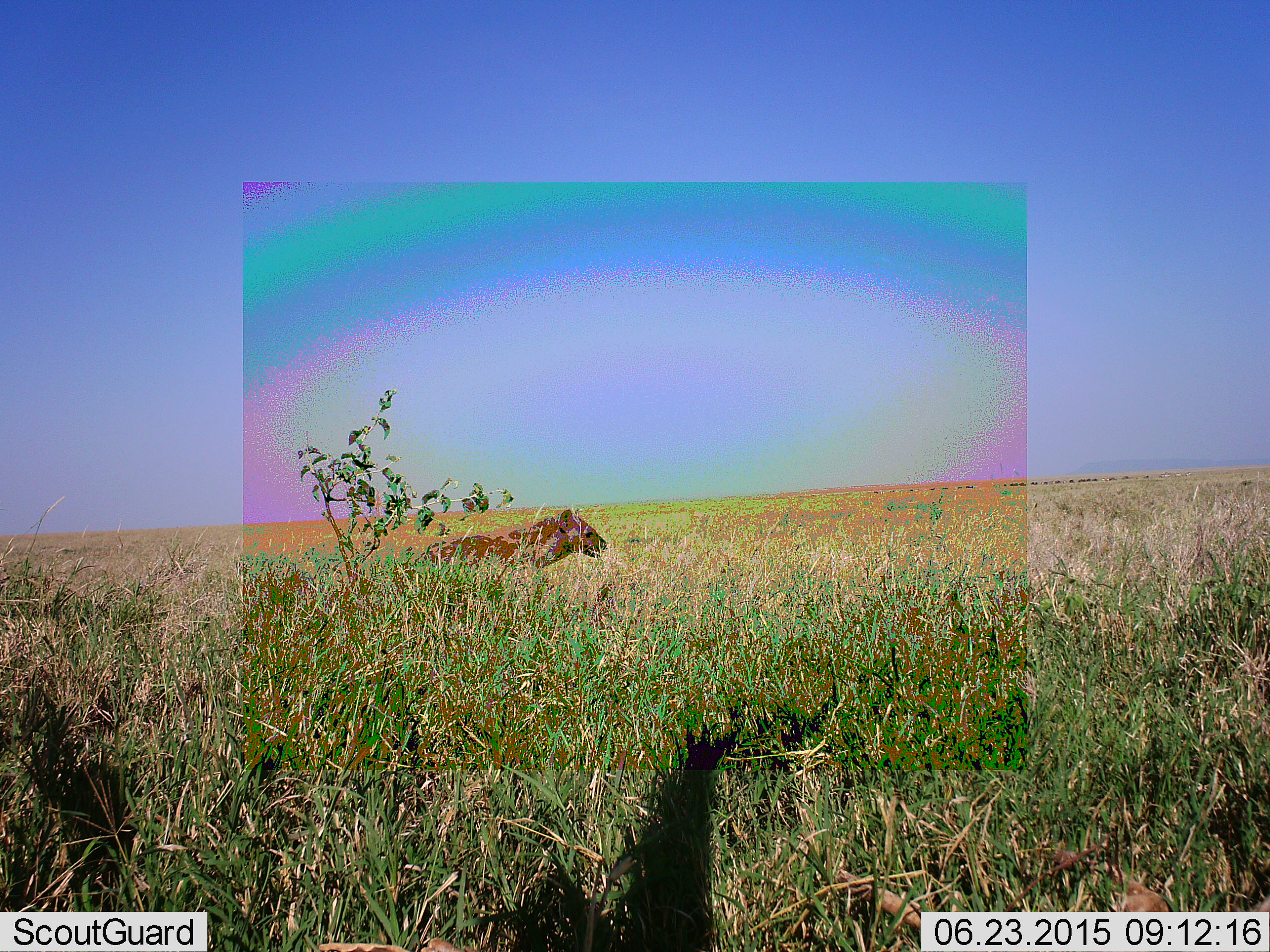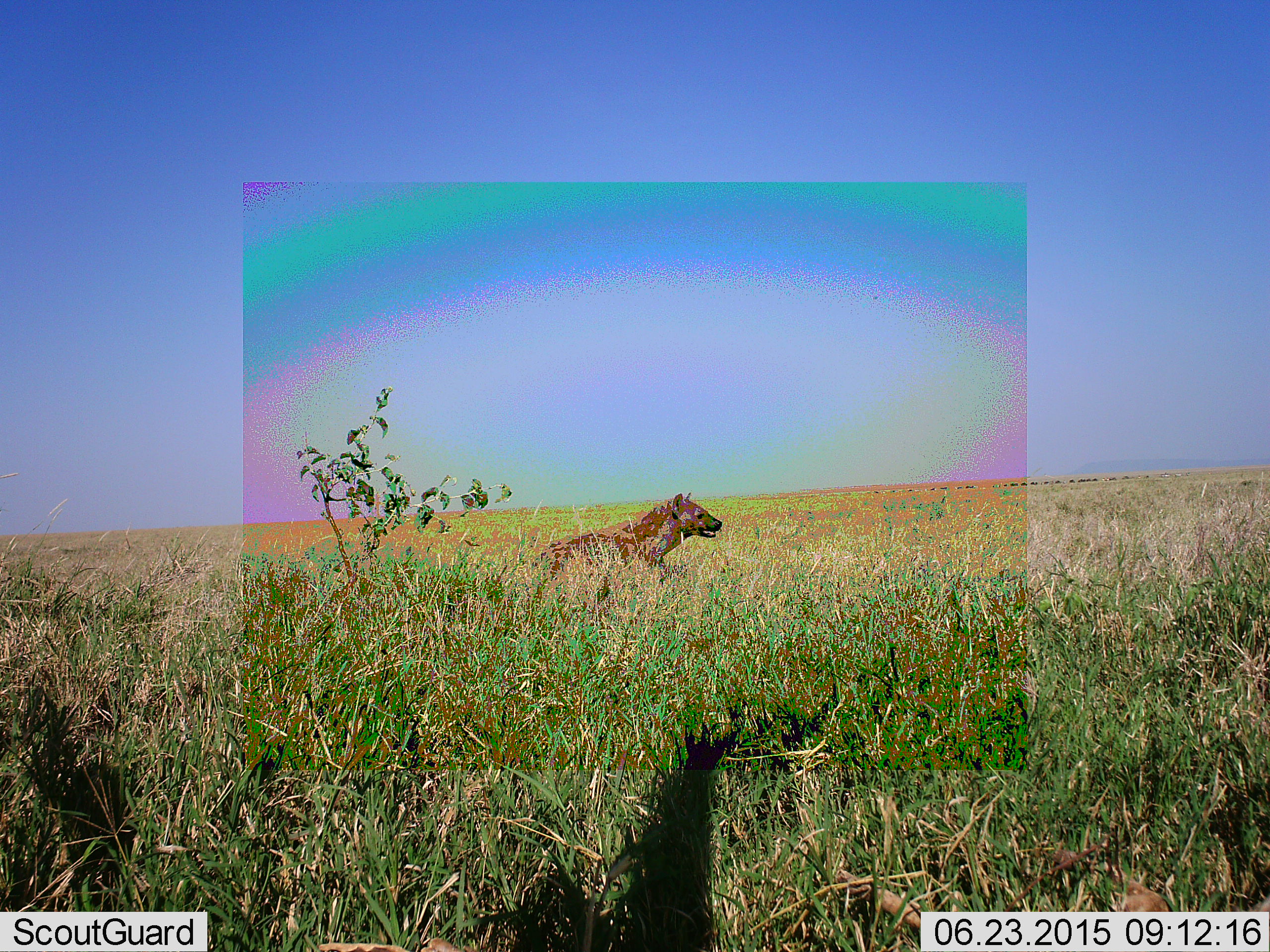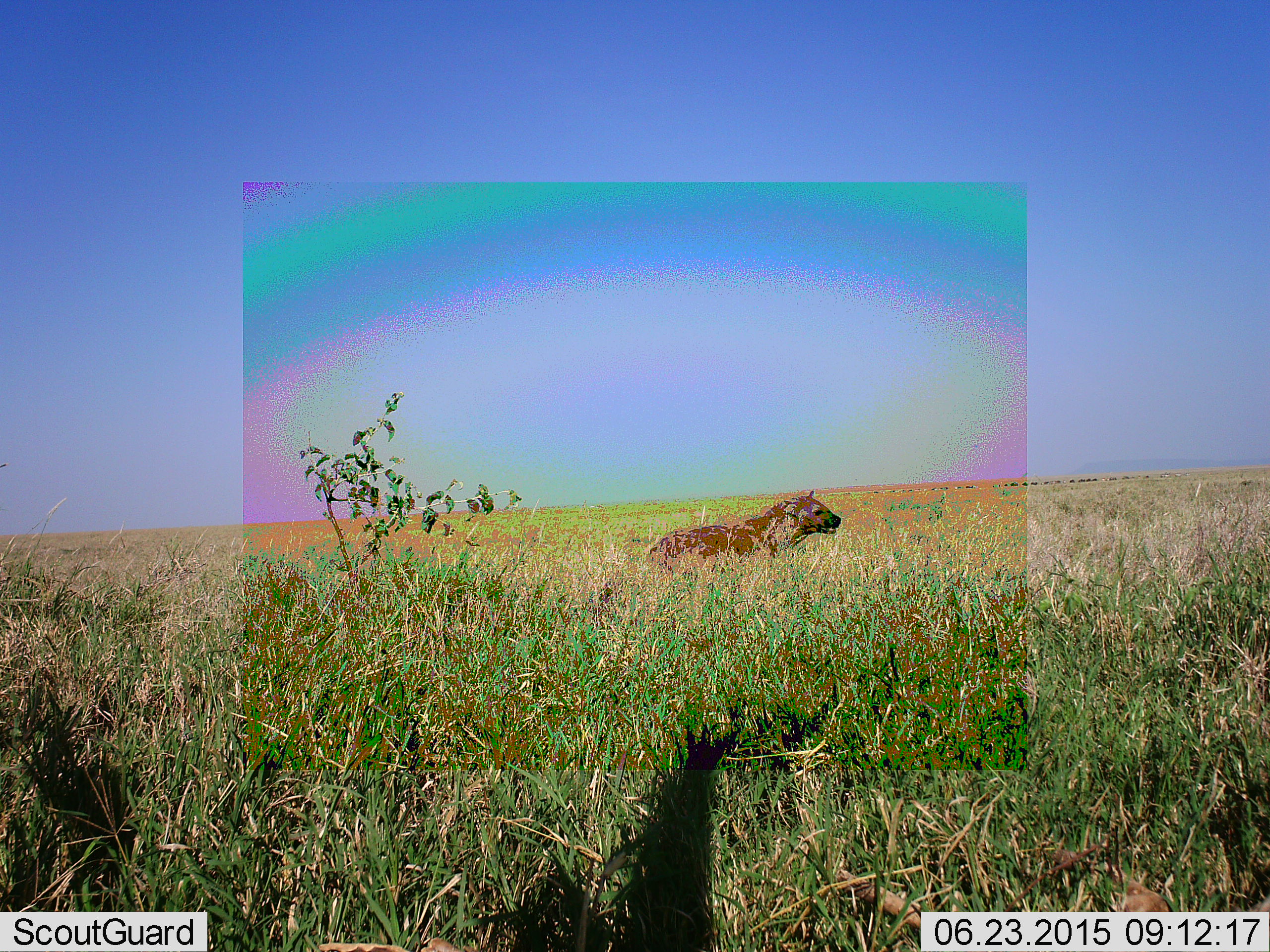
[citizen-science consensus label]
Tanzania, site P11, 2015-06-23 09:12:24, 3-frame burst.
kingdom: Animalia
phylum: Chordata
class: Mammalia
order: Carnivora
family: Hyaenidae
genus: Crocuta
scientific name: Crocuta crocuta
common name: spotted hyena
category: hyenaspotted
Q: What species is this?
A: Hyenaspotted (spotted hyena) (Crocuta crocuta).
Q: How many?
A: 1.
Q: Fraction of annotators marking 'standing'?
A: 10%.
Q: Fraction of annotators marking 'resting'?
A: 0%.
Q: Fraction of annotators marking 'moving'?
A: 90%.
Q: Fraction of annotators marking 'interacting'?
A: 0%.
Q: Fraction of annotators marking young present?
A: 0%.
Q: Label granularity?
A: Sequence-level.